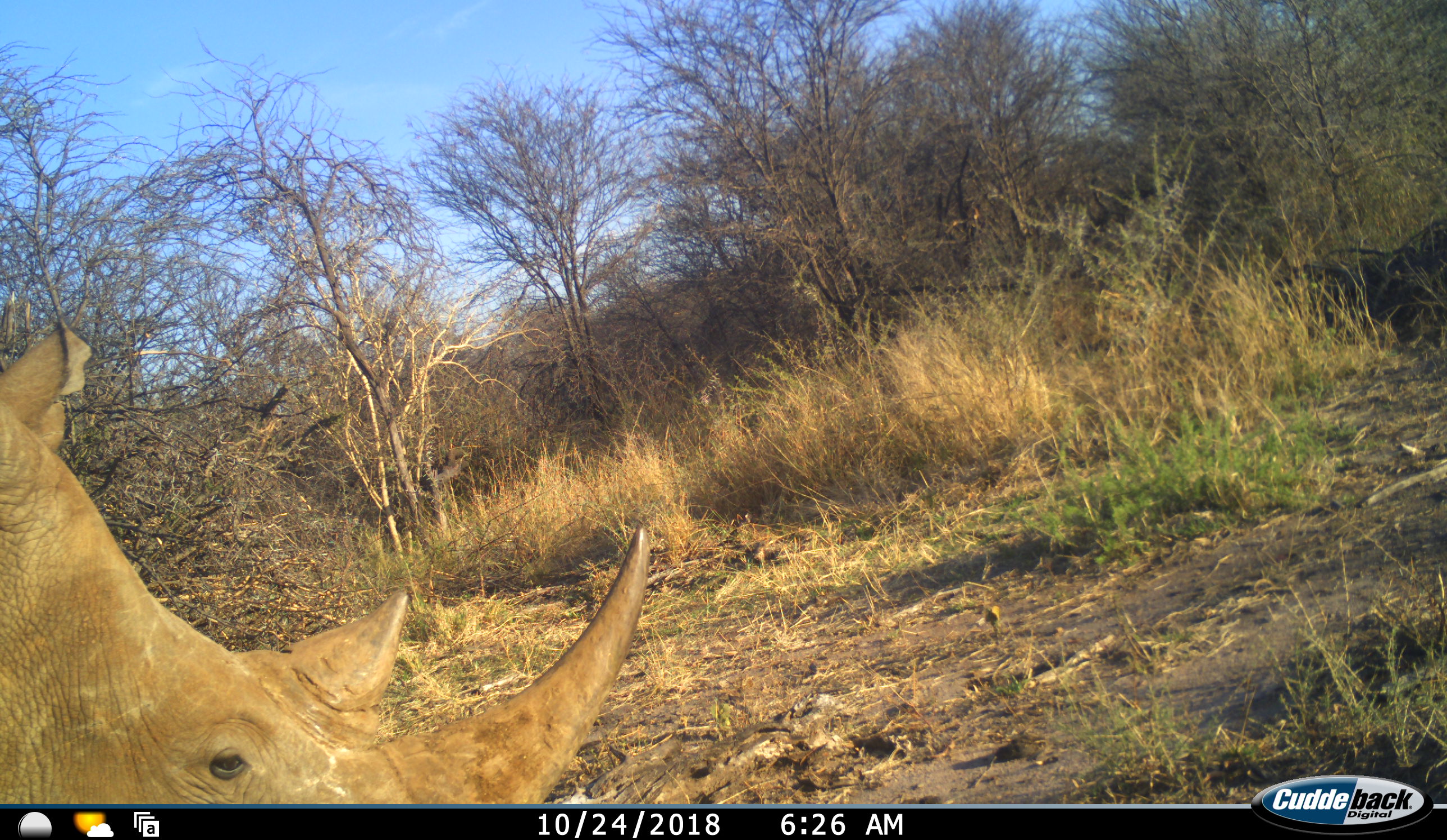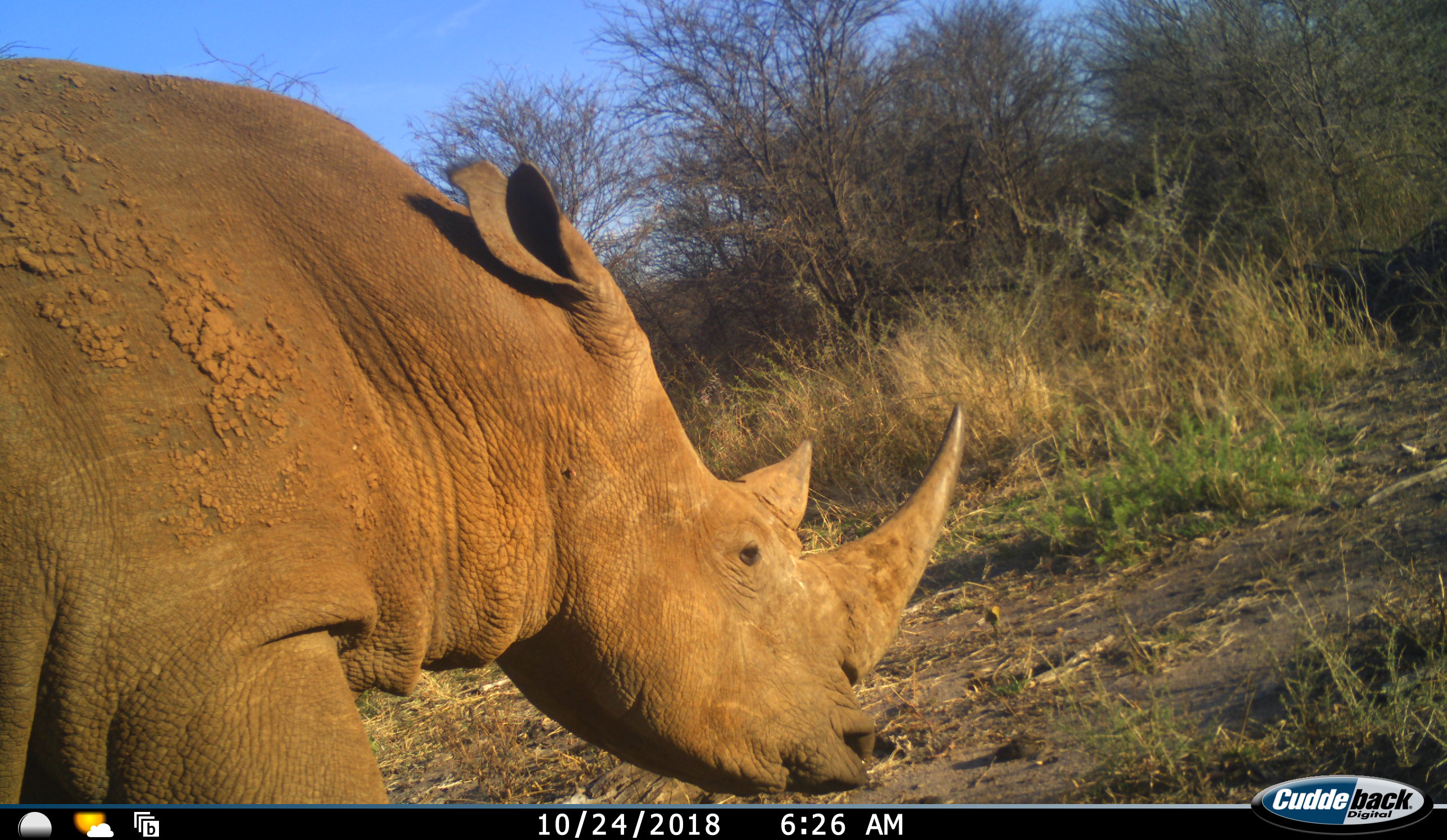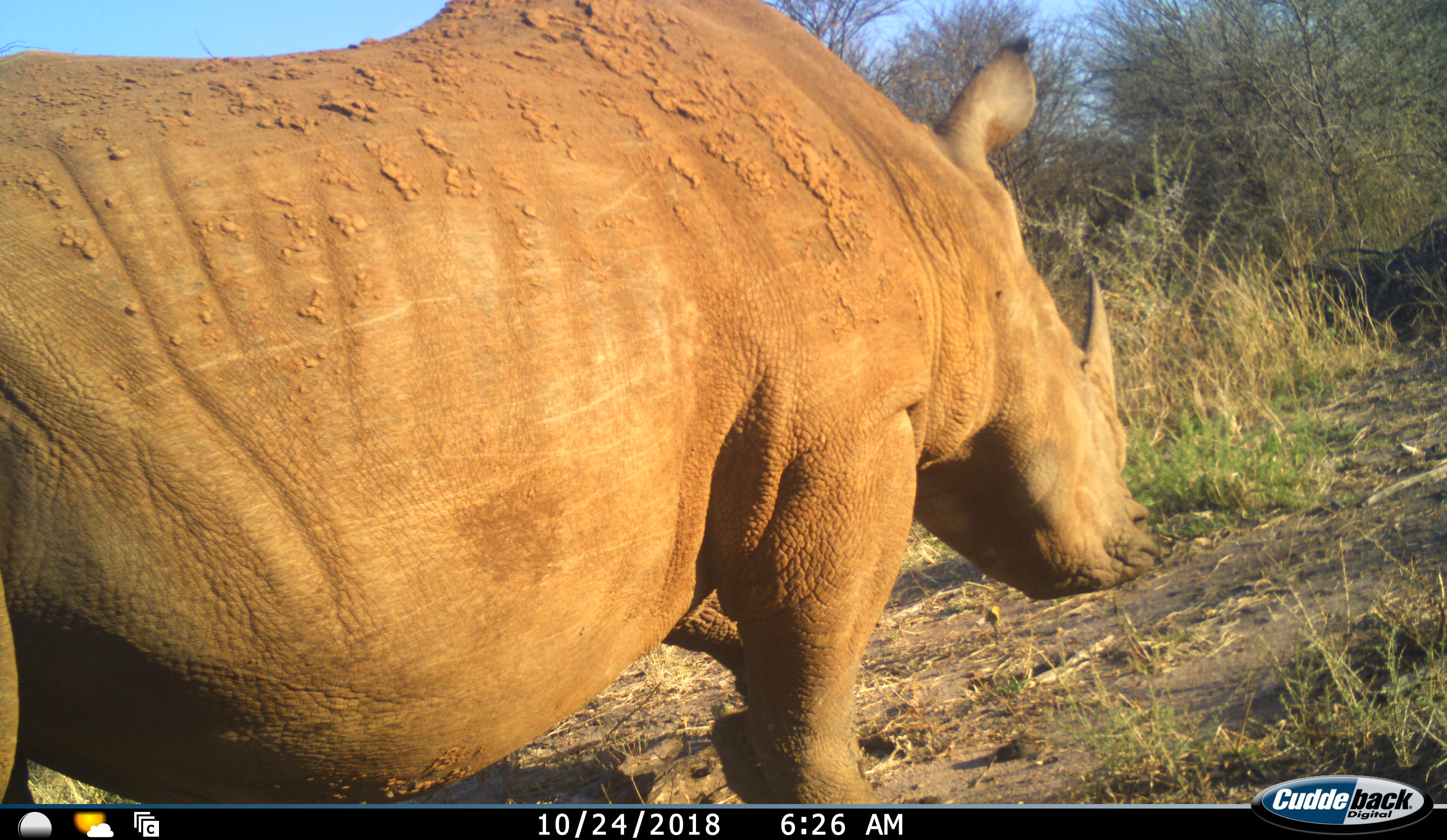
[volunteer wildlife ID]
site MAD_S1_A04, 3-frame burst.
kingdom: Animalia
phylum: Chordata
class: Mammalia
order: Perissodactyla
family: Rhinocerotidae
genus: Ceratotherium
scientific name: Ceratotherium simum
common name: white rhinoceros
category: rhinoceroswhite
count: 1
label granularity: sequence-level